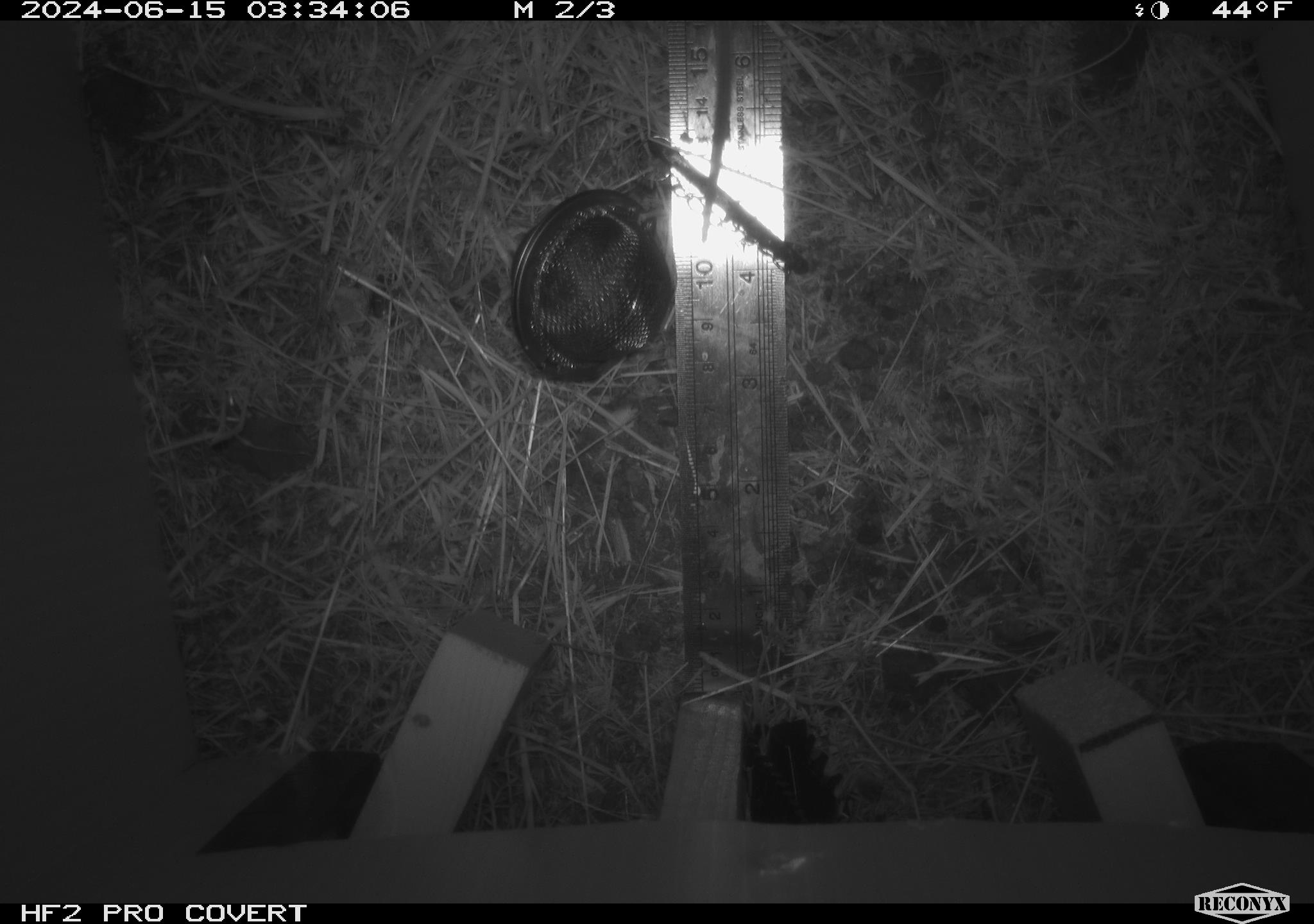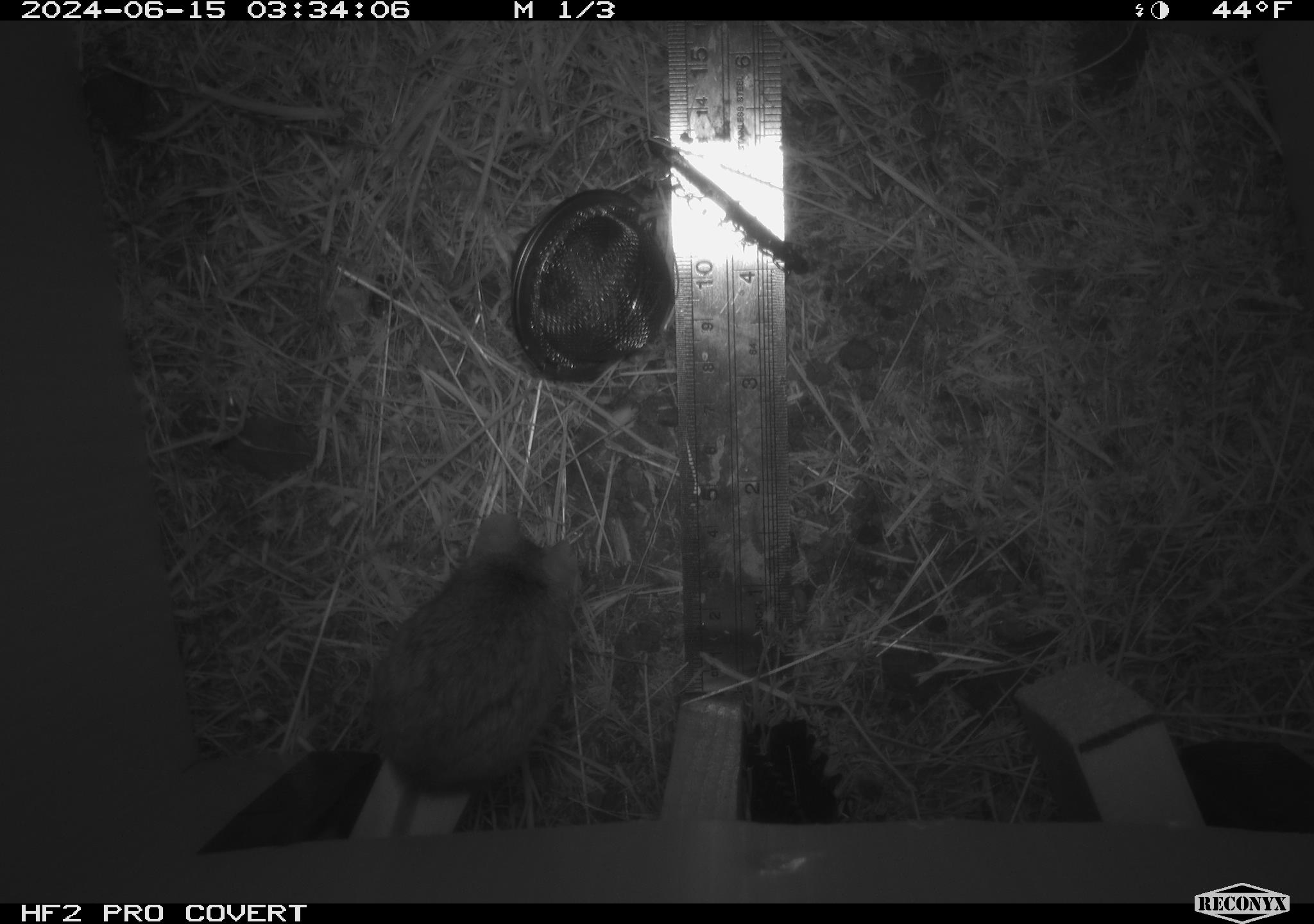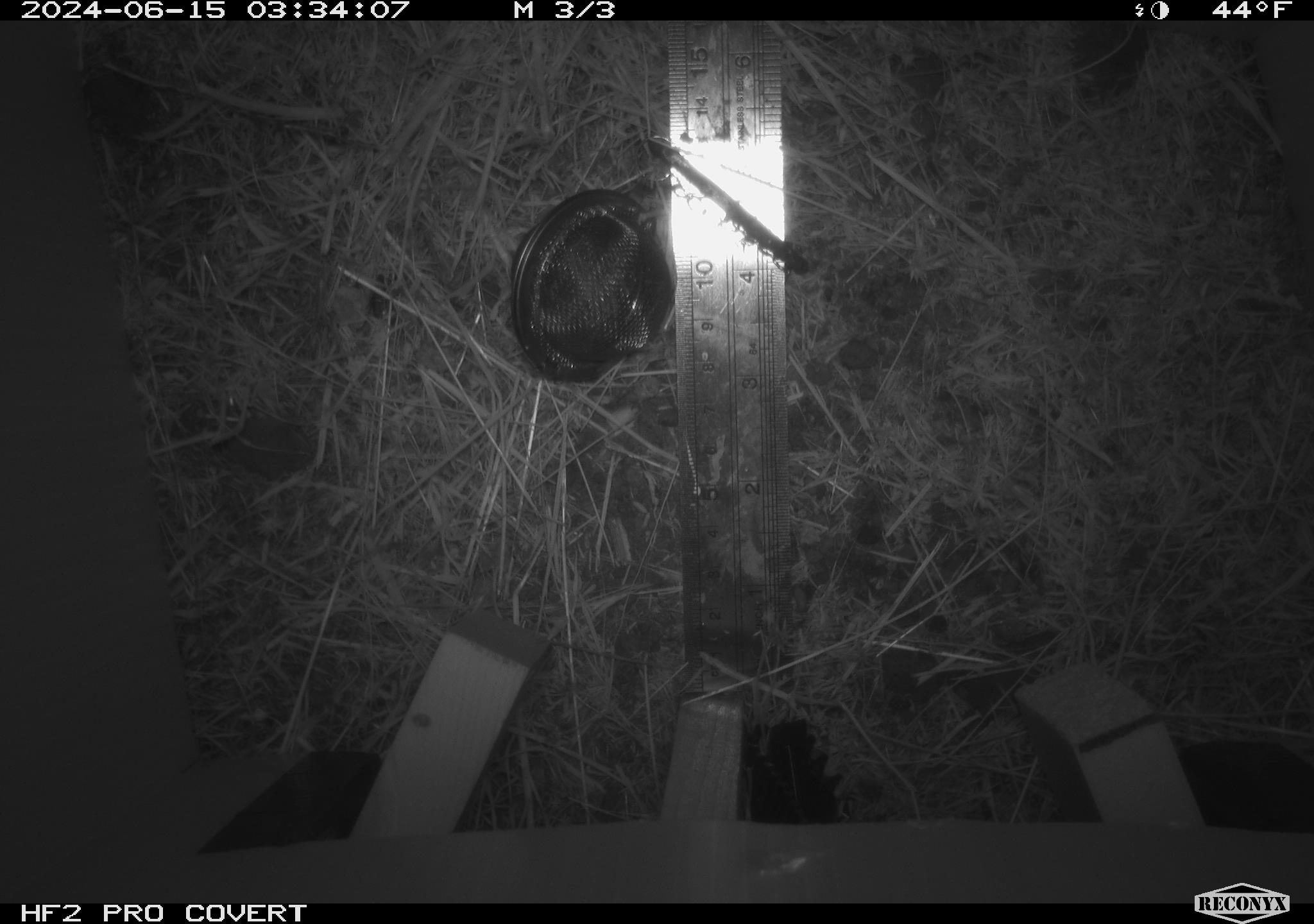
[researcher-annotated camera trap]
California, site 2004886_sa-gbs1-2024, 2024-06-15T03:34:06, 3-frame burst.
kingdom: Animalia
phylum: Chordata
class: Mammalia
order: Rodentia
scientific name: Rodentia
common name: mouse species